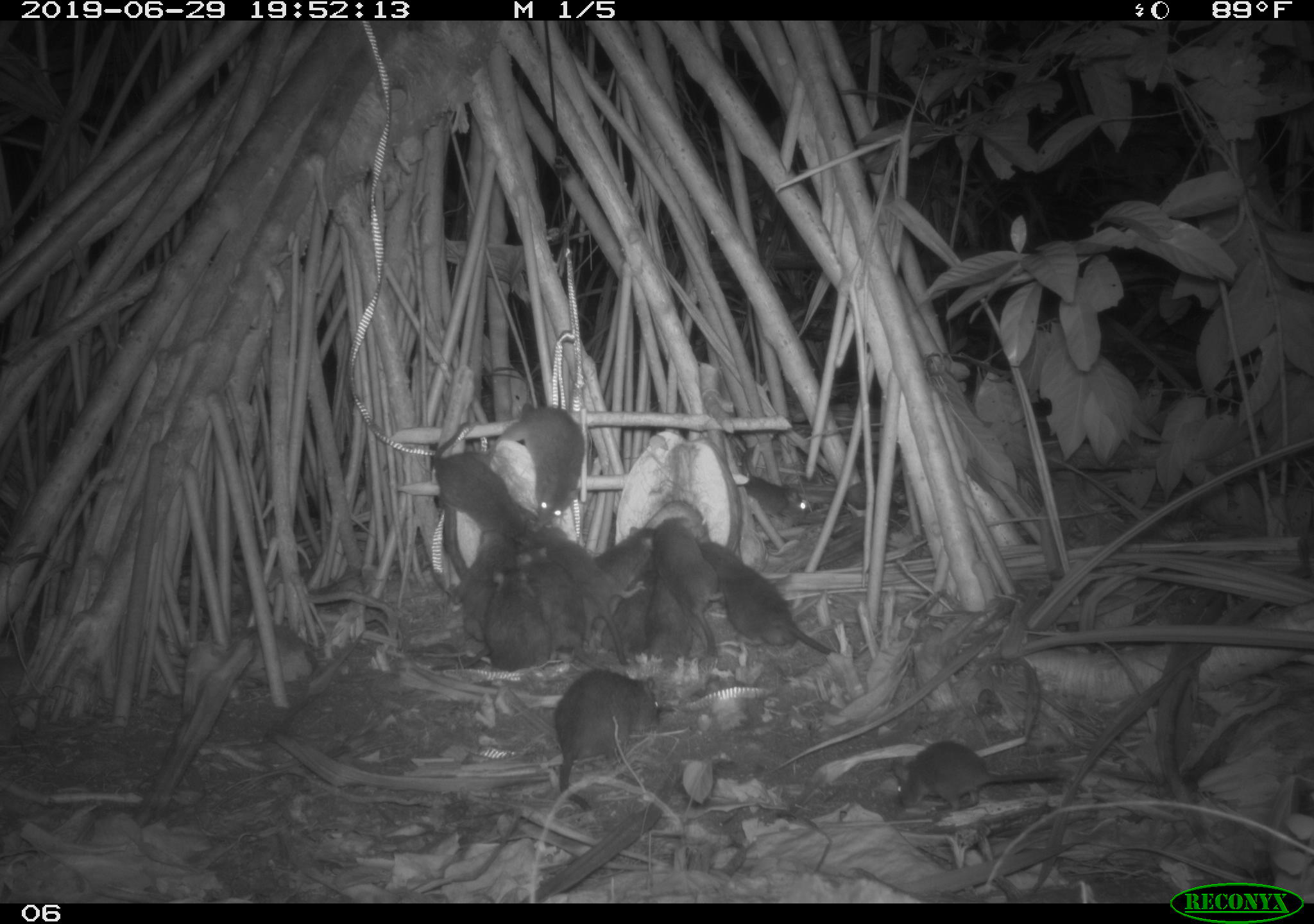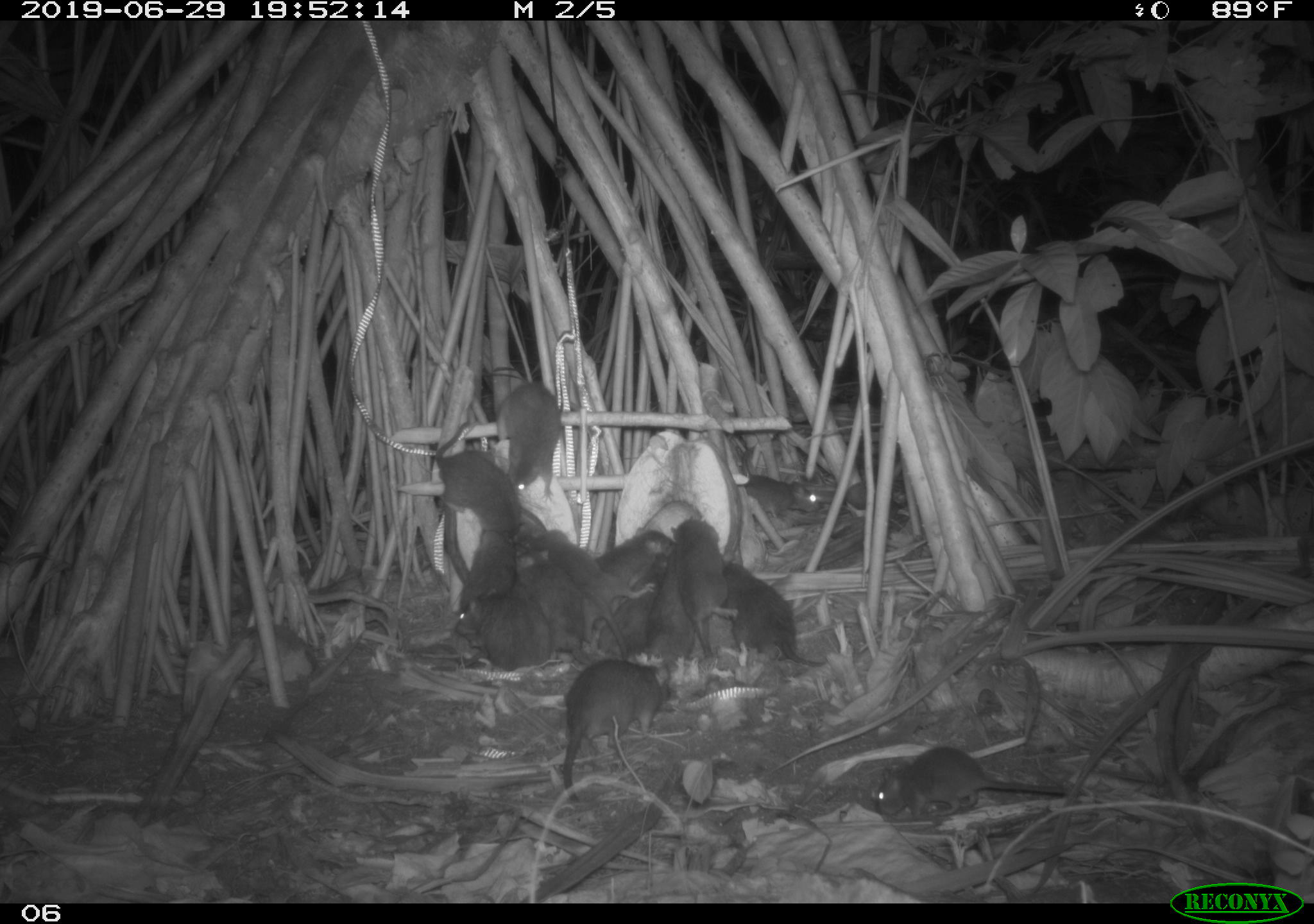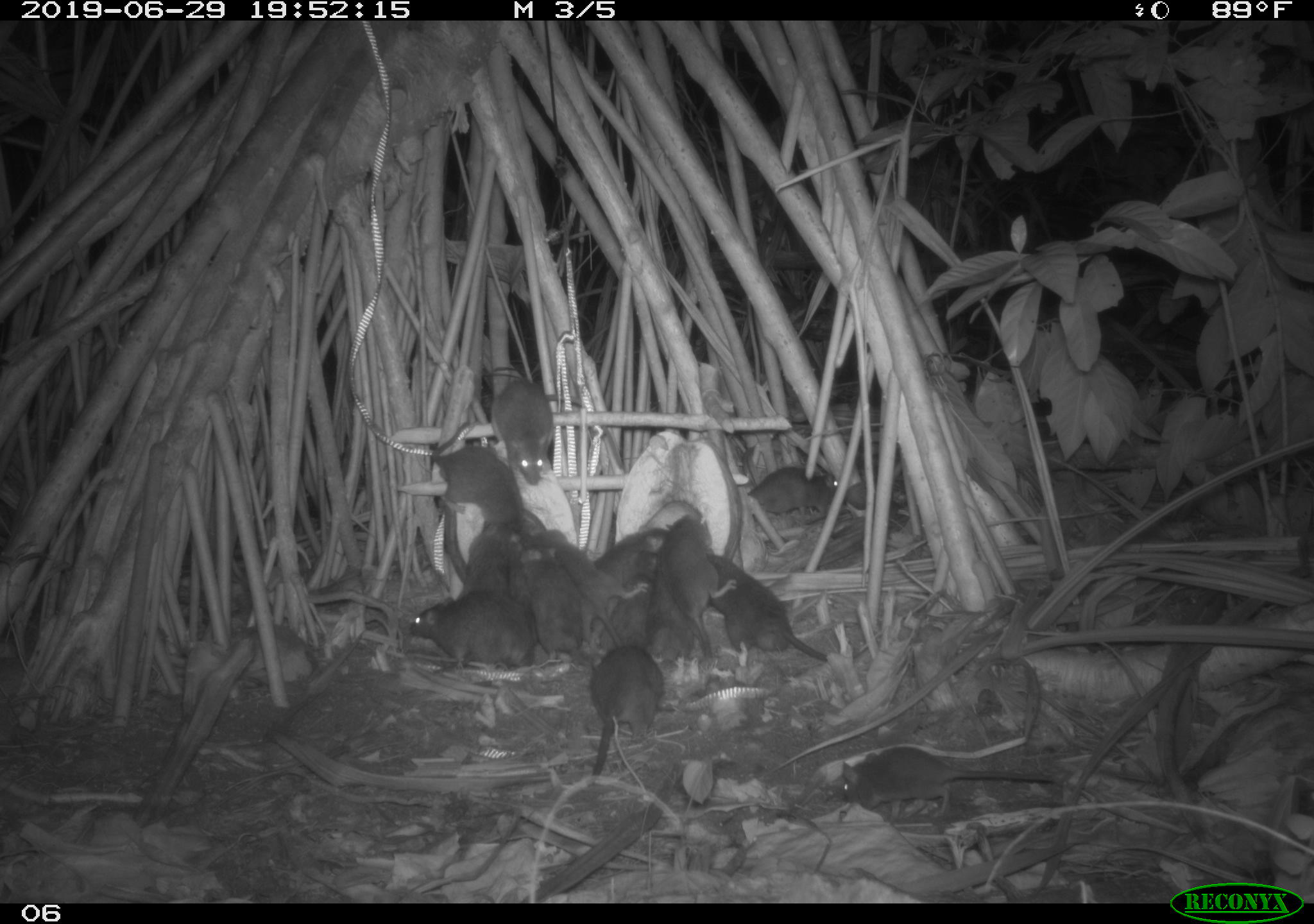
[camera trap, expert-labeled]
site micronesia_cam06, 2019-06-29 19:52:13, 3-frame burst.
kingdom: Animalia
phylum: Chordata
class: Mammalia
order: Rodentia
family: Muridae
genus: Rattus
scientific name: Rattus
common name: rat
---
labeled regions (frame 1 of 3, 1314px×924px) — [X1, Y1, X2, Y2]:
rat: [696, 539, 852, 661]; [547, 664, 671, 816]; [882, 728, 1077, 823]; [525, 520, 643, 649]; [431, 419, 538, 549]; [517, 540, 608, 676]; [653, 513, 732, 663]; [498, 407, 597, 526]; [457, 526, 519, 644]; [488, 565, 552, 663]; [634, 577, 701, 667]; [738, 468, 814, 528]; [611, 565, 661, 653]; [595, 527, 659, 590]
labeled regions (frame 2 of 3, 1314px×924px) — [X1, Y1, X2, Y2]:
rat: [554, 649, 682, 804]; [524, 521, 663, 658]; [877, 737, 1077, 826]; [715, 562, 830, 672]; [424, 420, 522, 542]; [510, 538, 594, 665]; [451, 586, 560, 681]; [491, 378, 564, 506]; [594, 528, 677, 639]; [599, 551, 671, 655]; [673, 515, 735, 631]; [738, 467, 824, 528]; [642, 570, 697, 665]; [454, 523, 514, 606]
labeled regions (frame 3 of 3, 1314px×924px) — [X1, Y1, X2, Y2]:
rat: [833, 748, 1058, 826]; [523, 521, 647, 658]; [404, 585, 582, 677]; [701, 545, 832, 667]; [583, 638, 670, 787]; [424, 415, 529, 537]; [488, 373, 586, 502]; [664, 511, 740, 667]; [518, 545, 596, 671]; [590, 524, 670, 640]; [743, 461, 845, 528]; [600, 554, 661, 656]; [456, 518, 522, 600]; [644, 565, 699, 661]; [504, 527, 549, 623]